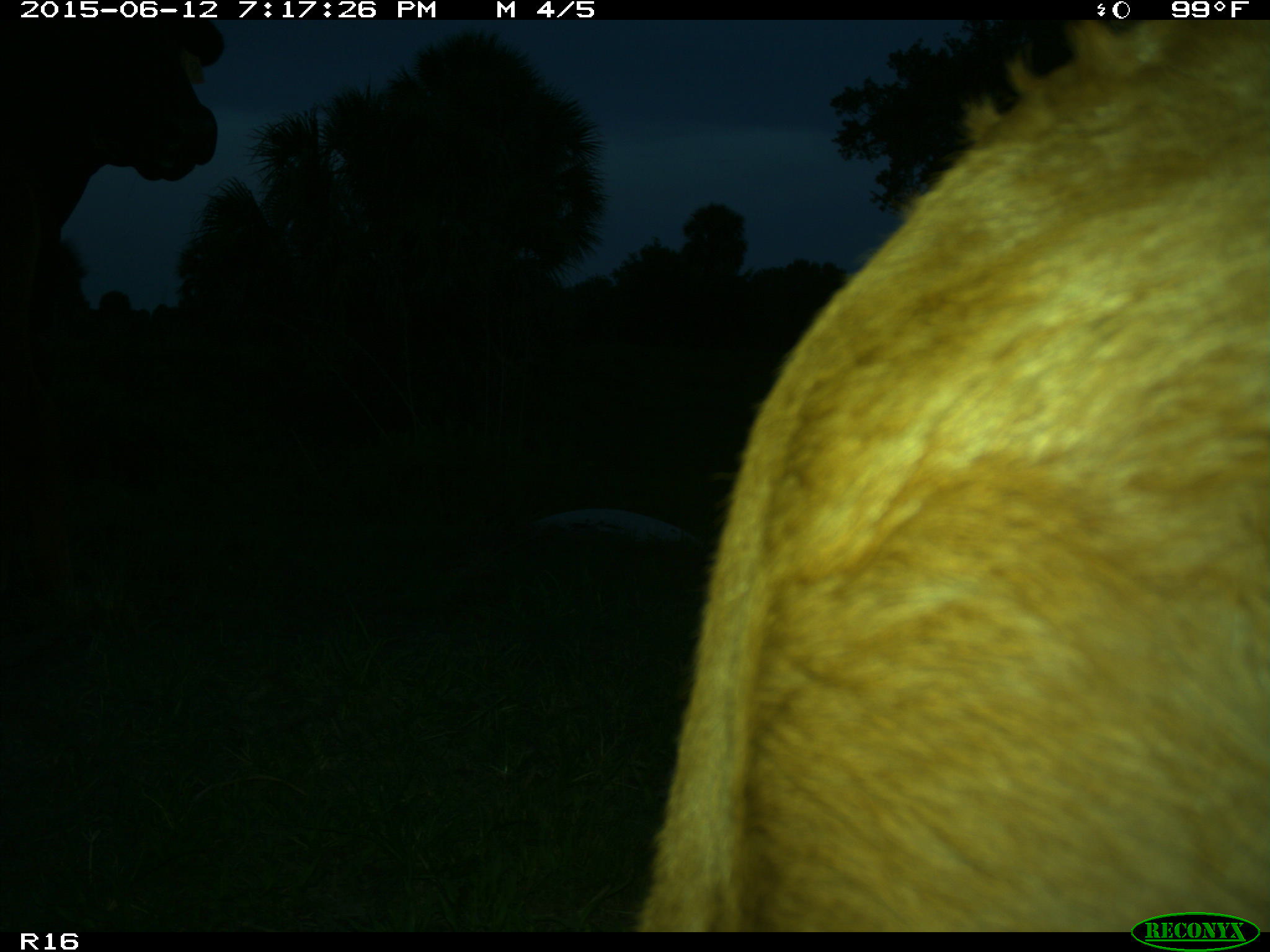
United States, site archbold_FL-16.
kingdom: Animalia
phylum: Chordata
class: Mammalia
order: Artiodactyla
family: Bovidae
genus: Bos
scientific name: Bos taurus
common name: domestic cow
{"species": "Bos taurus (domestic cow)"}